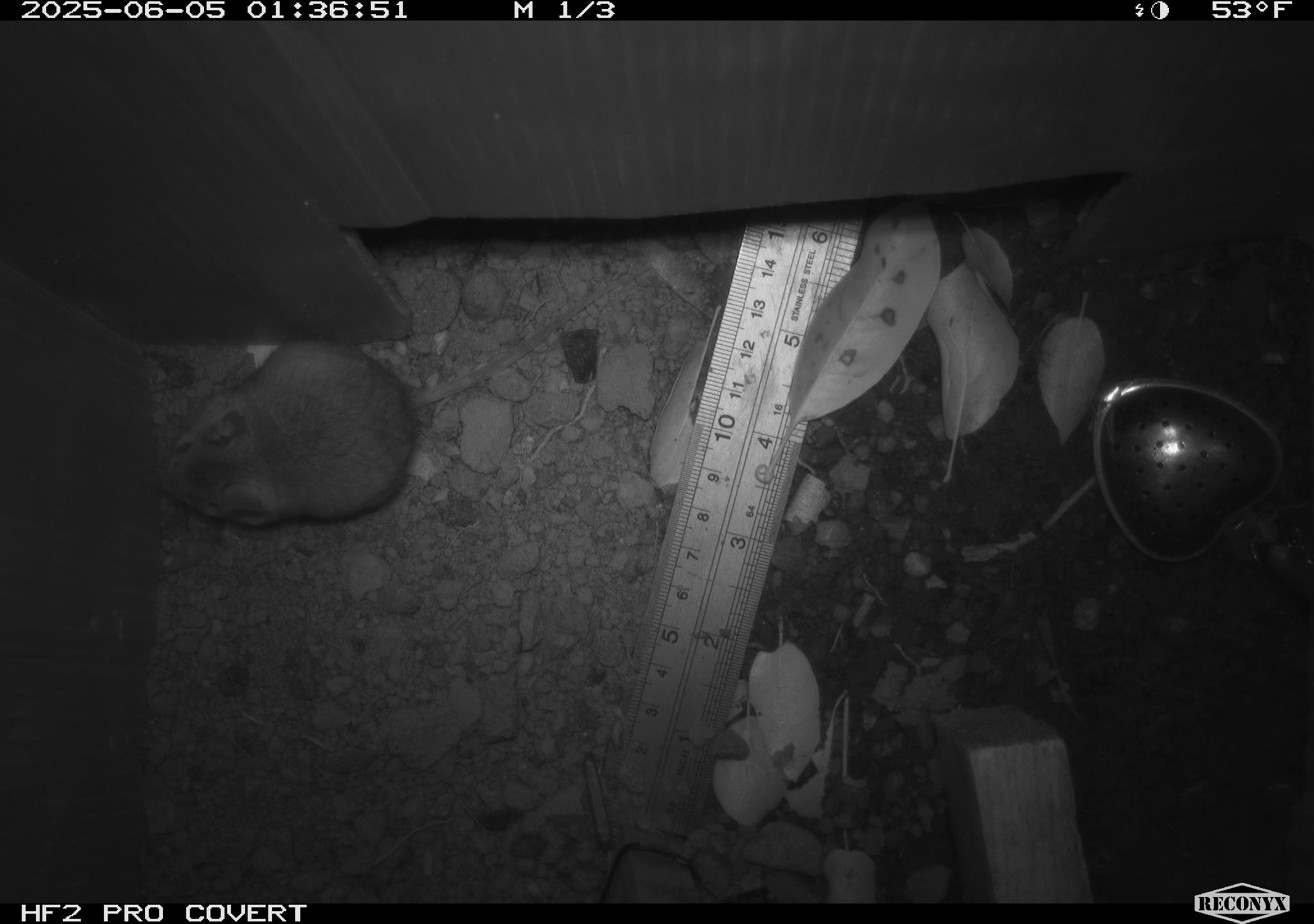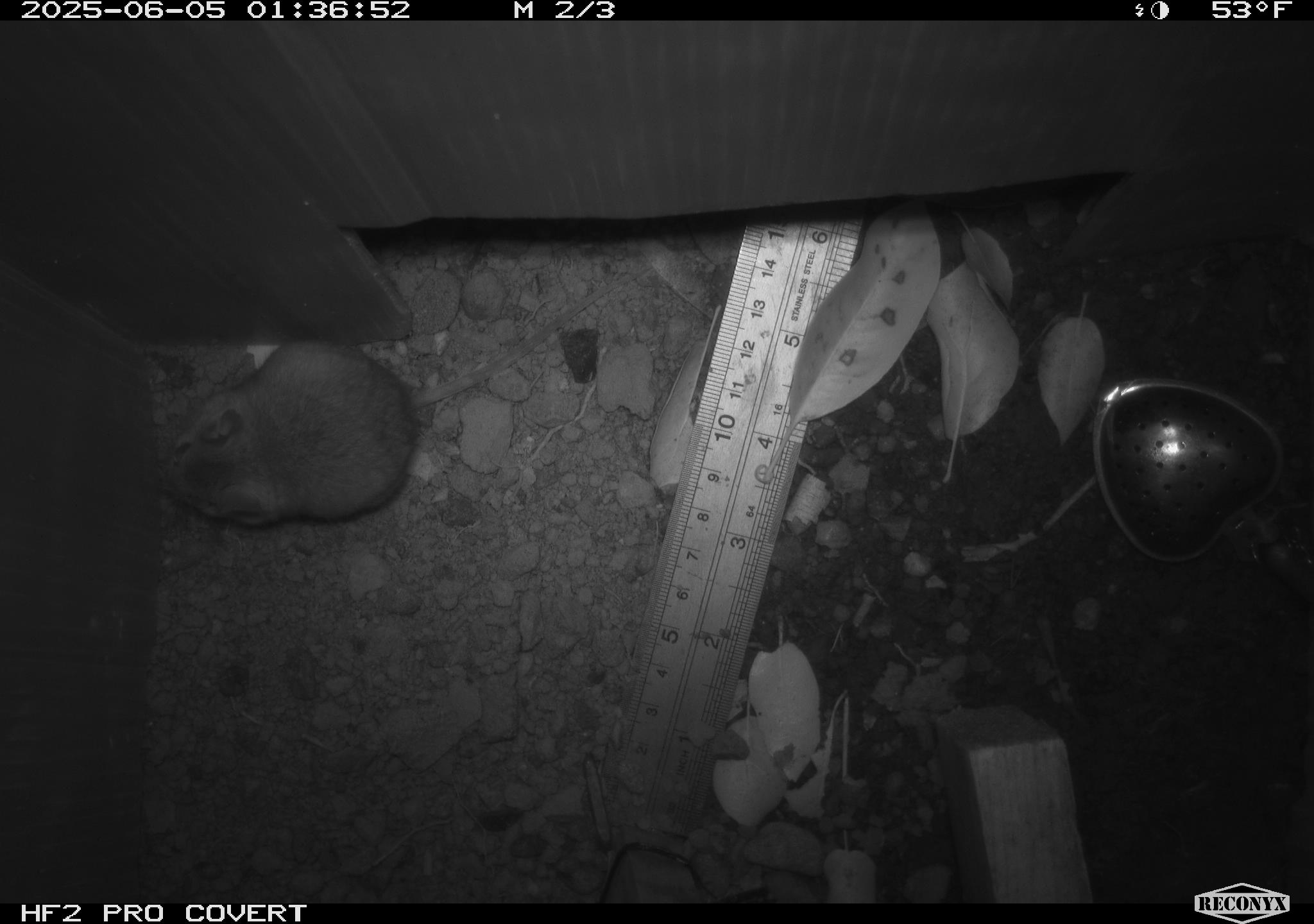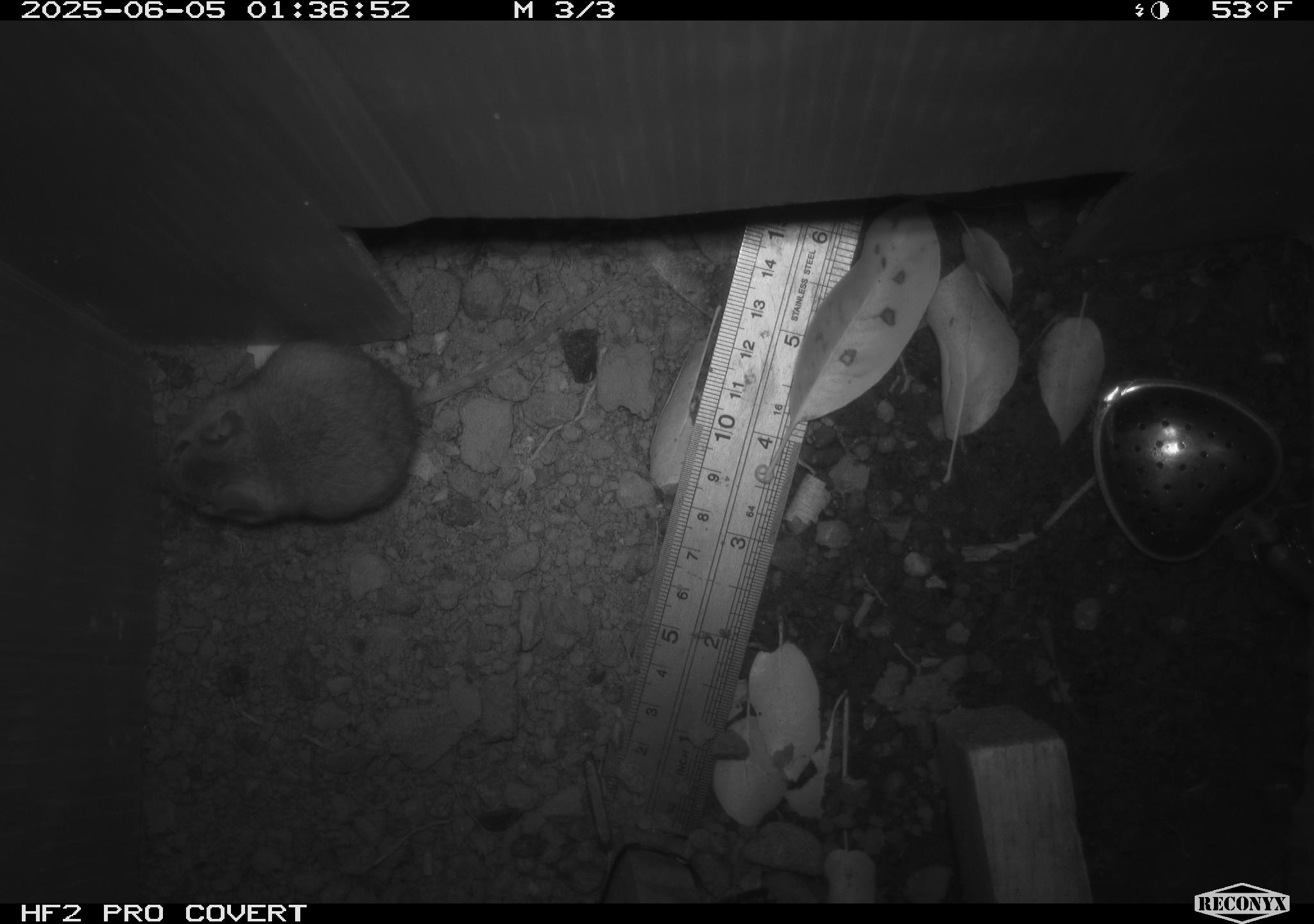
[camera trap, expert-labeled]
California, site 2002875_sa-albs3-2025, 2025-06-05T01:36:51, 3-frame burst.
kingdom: Animalia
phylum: Chordata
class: Mammalia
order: Rodentia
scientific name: Rodentia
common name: mouse species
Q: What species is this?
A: Mouse species (Rodentia).